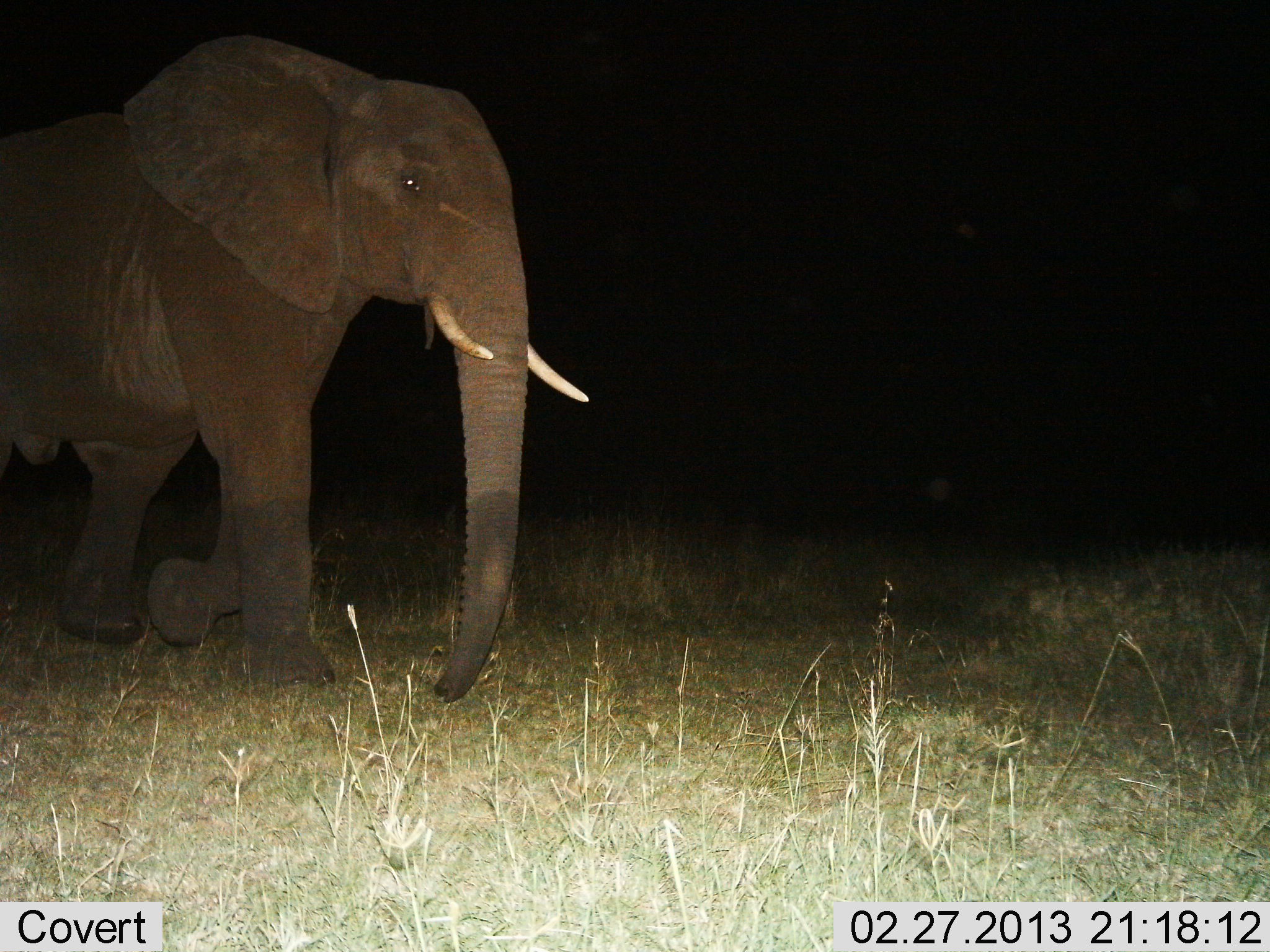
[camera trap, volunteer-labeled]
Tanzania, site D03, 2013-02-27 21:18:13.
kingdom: Animalia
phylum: Chordata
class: Mammalia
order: Proboscidea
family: Elephantidae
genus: Loxodonta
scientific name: Loxodonta africana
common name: african bush elephant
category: elephant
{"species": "elephant (african bush elephant) (Loxodonta africana)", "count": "1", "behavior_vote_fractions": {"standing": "0%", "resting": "0%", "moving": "100%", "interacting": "0%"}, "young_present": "0%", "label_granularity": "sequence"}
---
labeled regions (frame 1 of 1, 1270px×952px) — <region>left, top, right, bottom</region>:
animal: <region>0, 34, 586, 707</region>